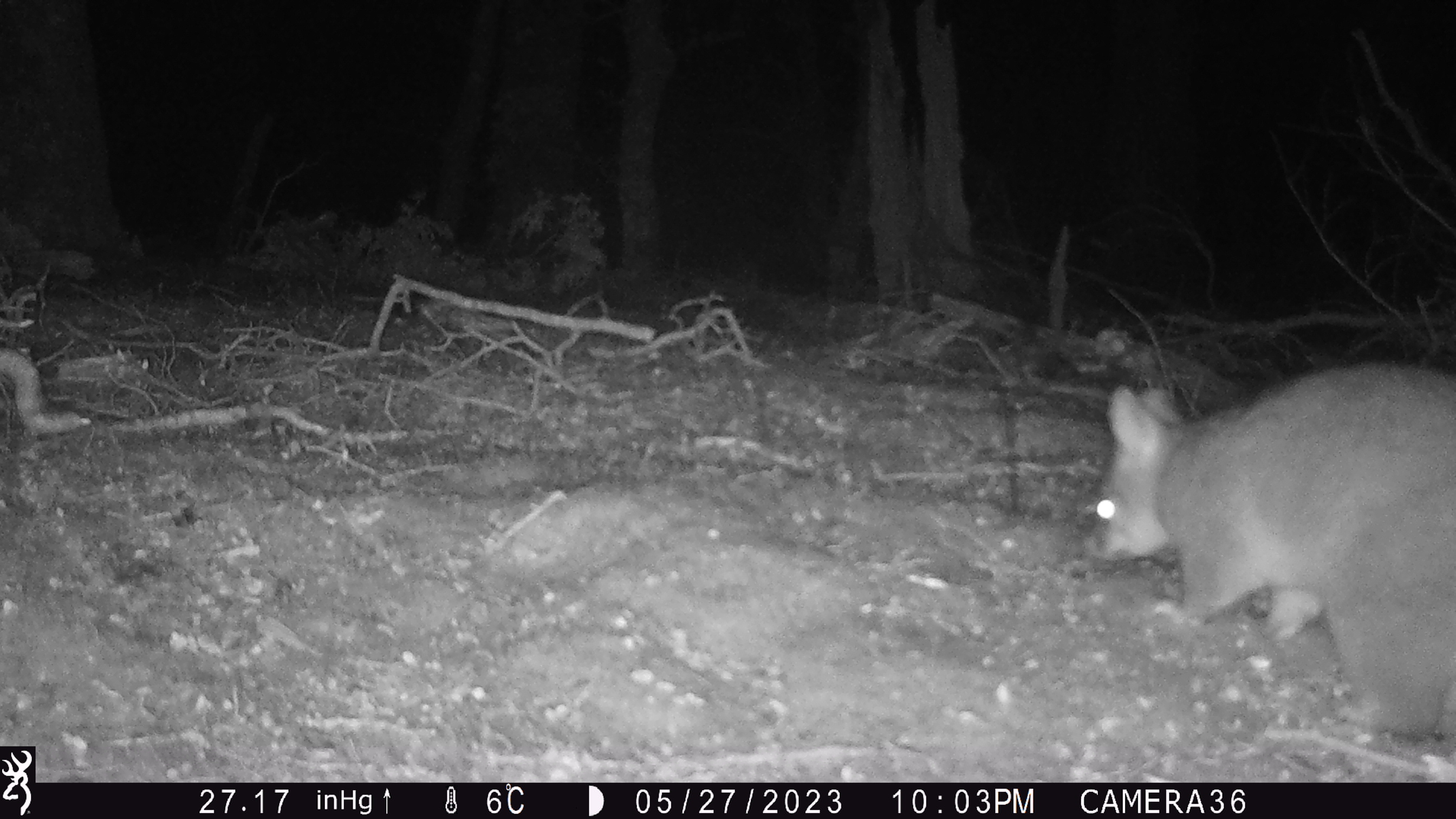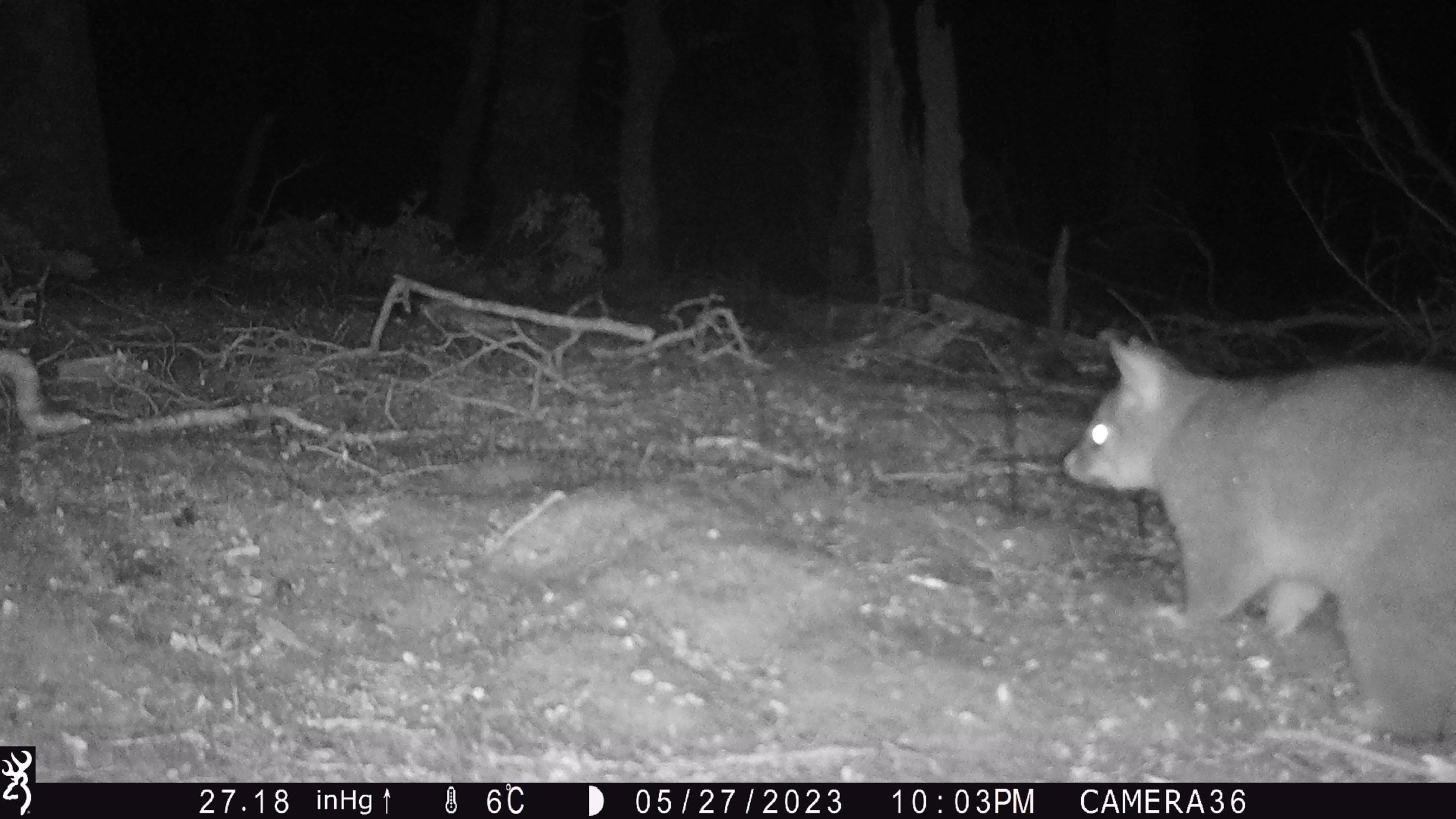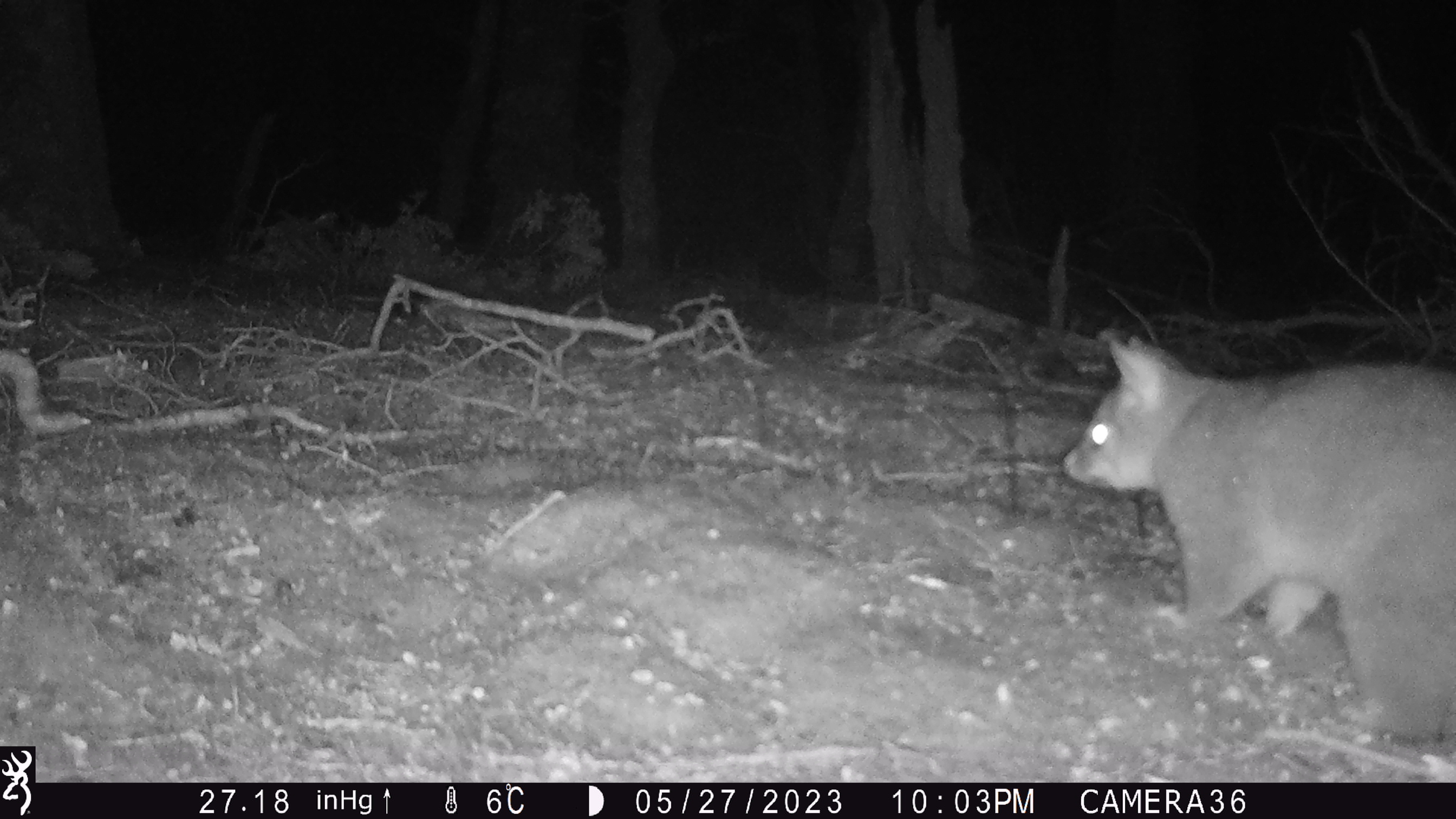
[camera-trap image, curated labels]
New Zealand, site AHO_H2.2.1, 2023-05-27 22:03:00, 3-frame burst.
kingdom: Animalia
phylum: Chordata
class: Mammalia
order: Carnivora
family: Mustelidae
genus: Mustela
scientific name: Mustela erminea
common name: stoat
Stoat (Mustela erminea).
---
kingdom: Animalia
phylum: Chordata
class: Mammalia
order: Diprotodontia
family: Phalangeridae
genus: Trichosurus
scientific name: Trichosurus vulpecula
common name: common brushtail possum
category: possum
Possum (common brushtail possum) (Trichosurus vulpecula).